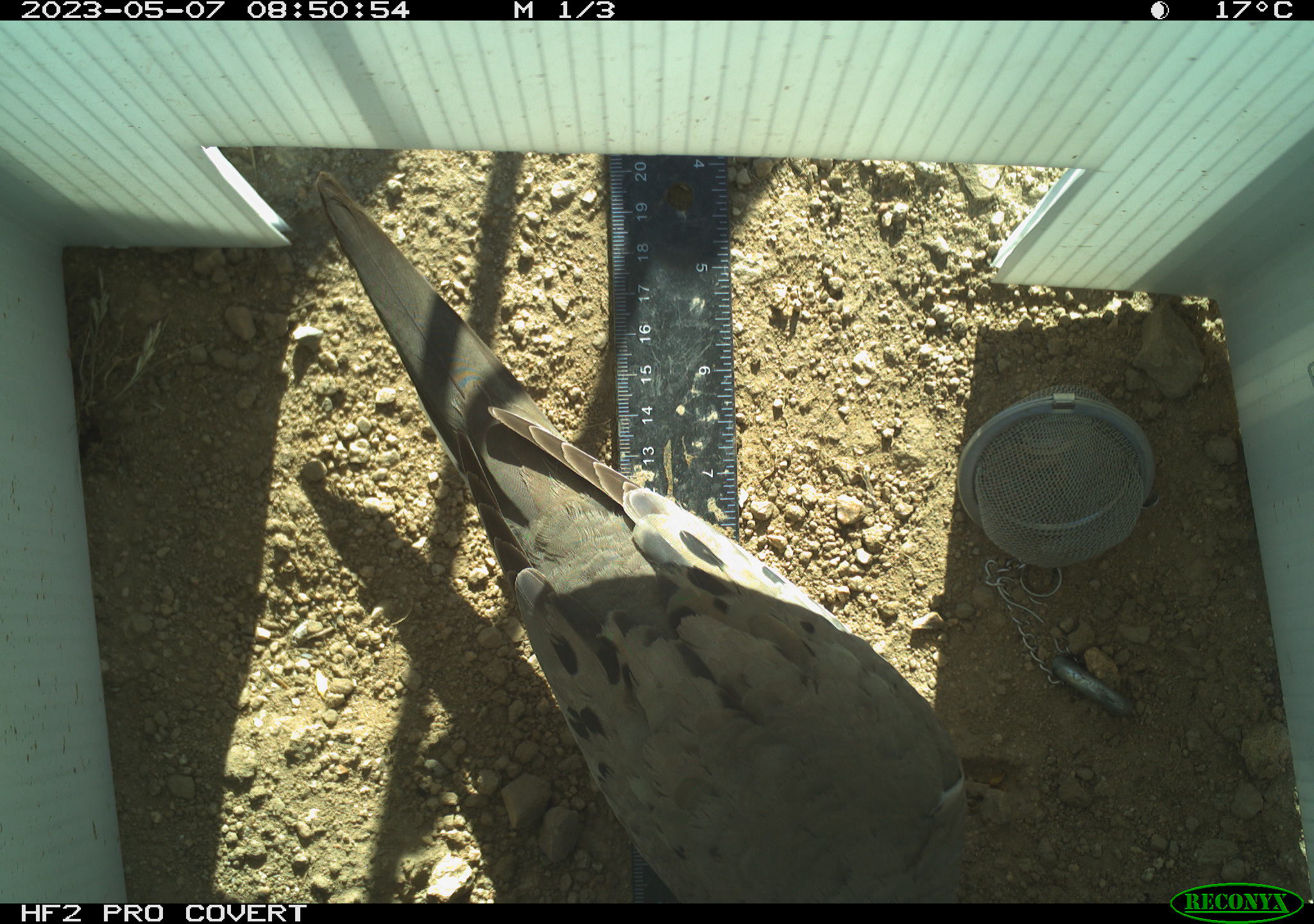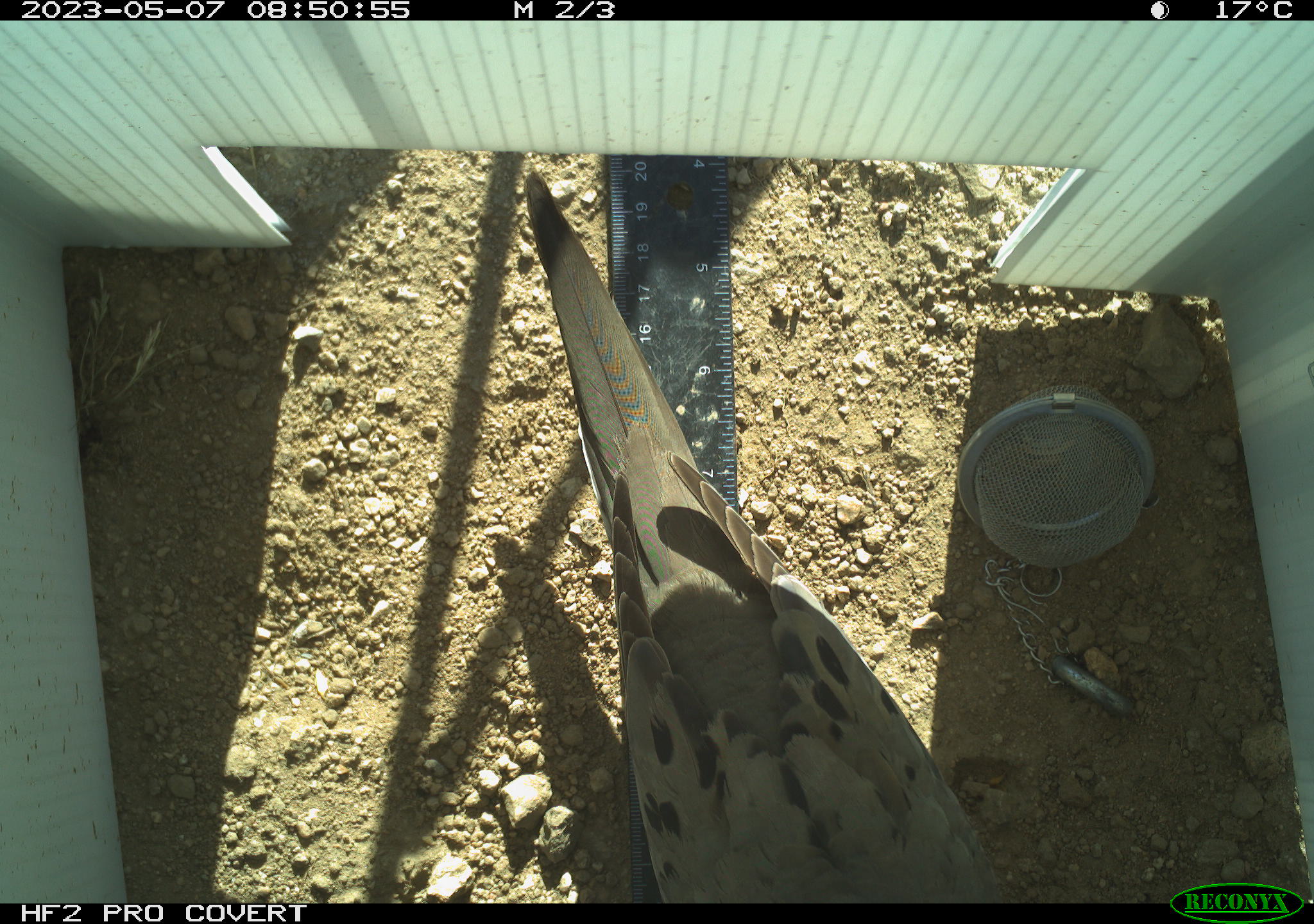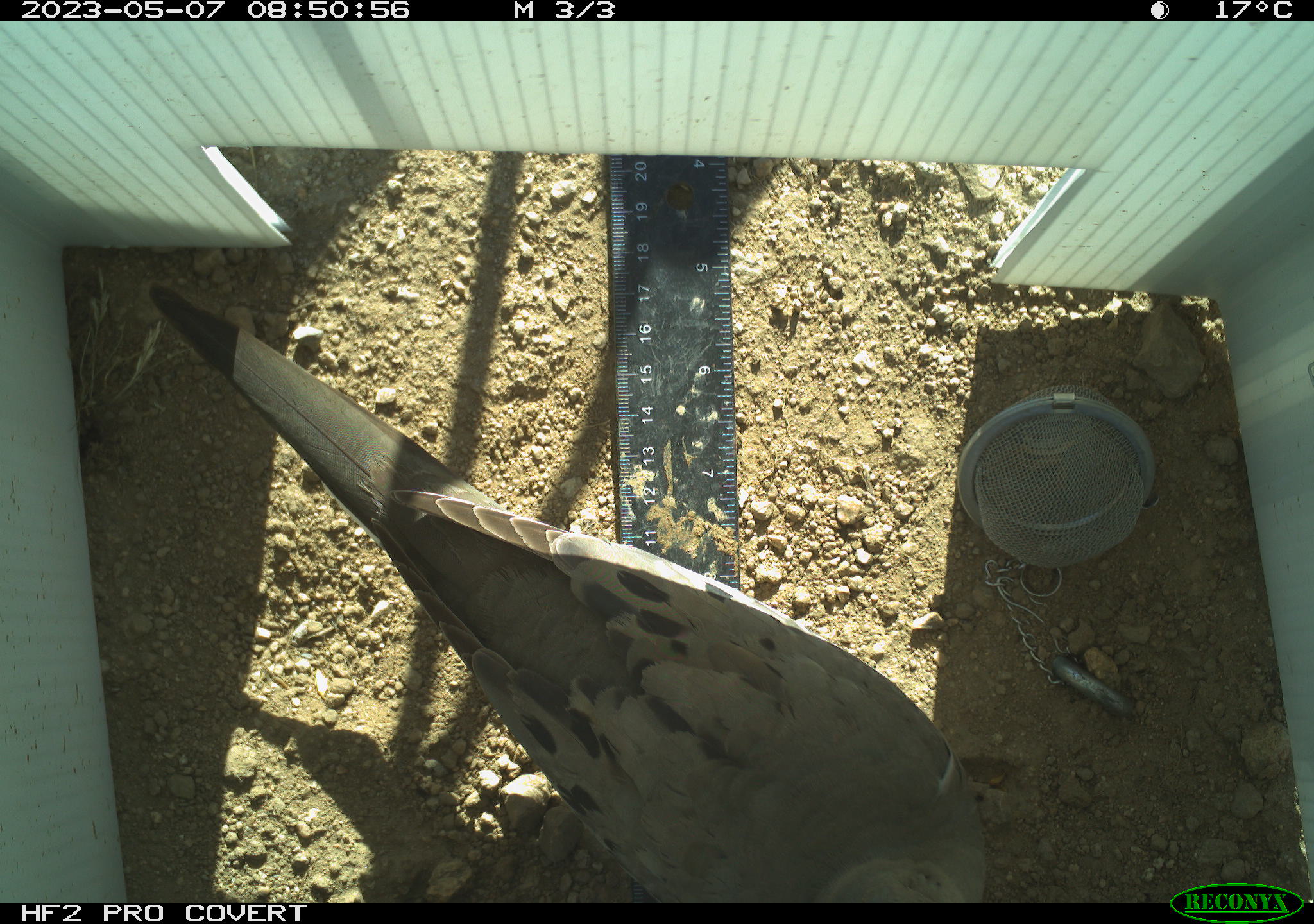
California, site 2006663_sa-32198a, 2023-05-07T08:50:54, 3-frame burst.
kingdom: Animalia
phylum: Chordata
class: Aves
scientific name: Aves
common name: bird